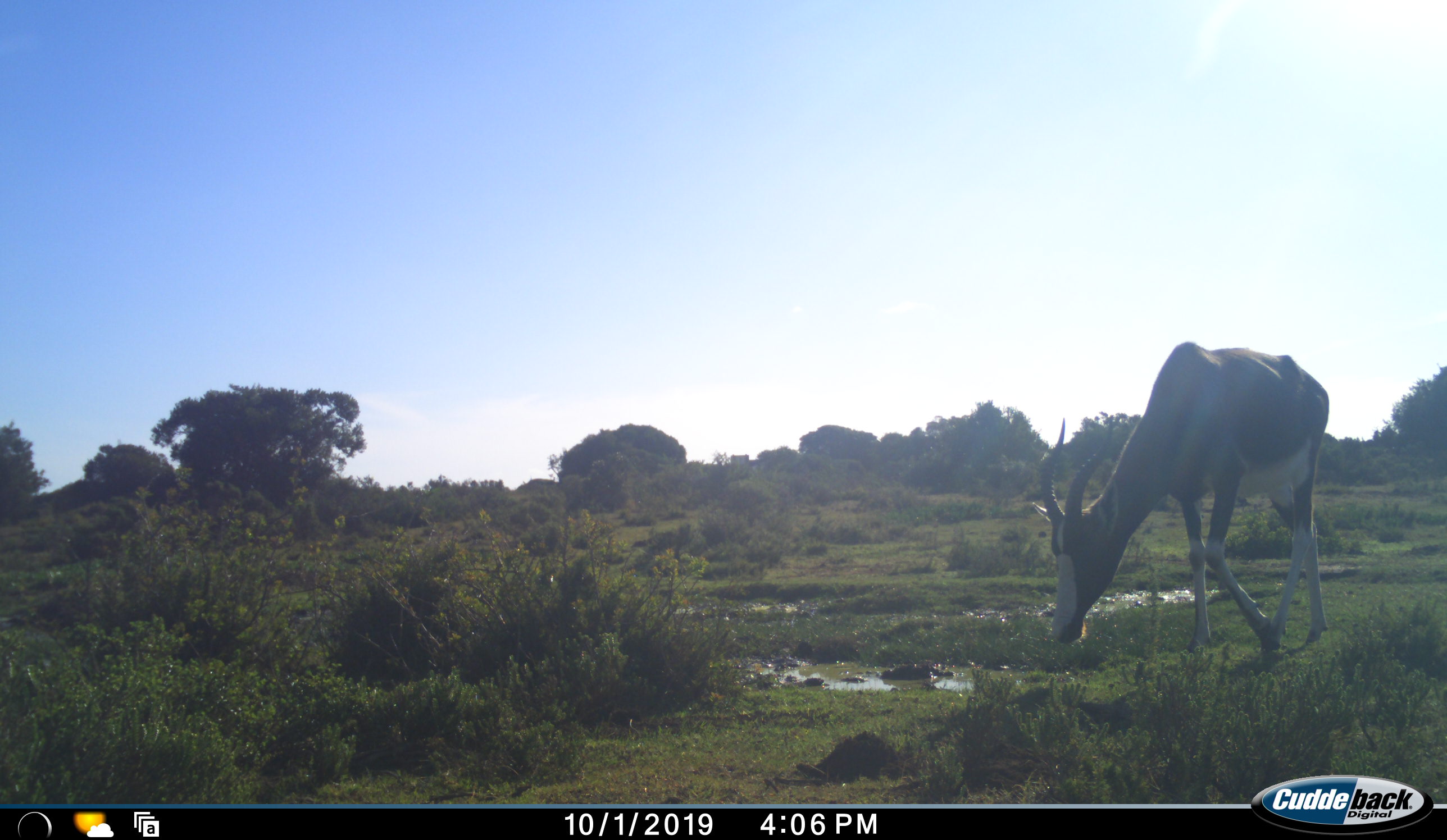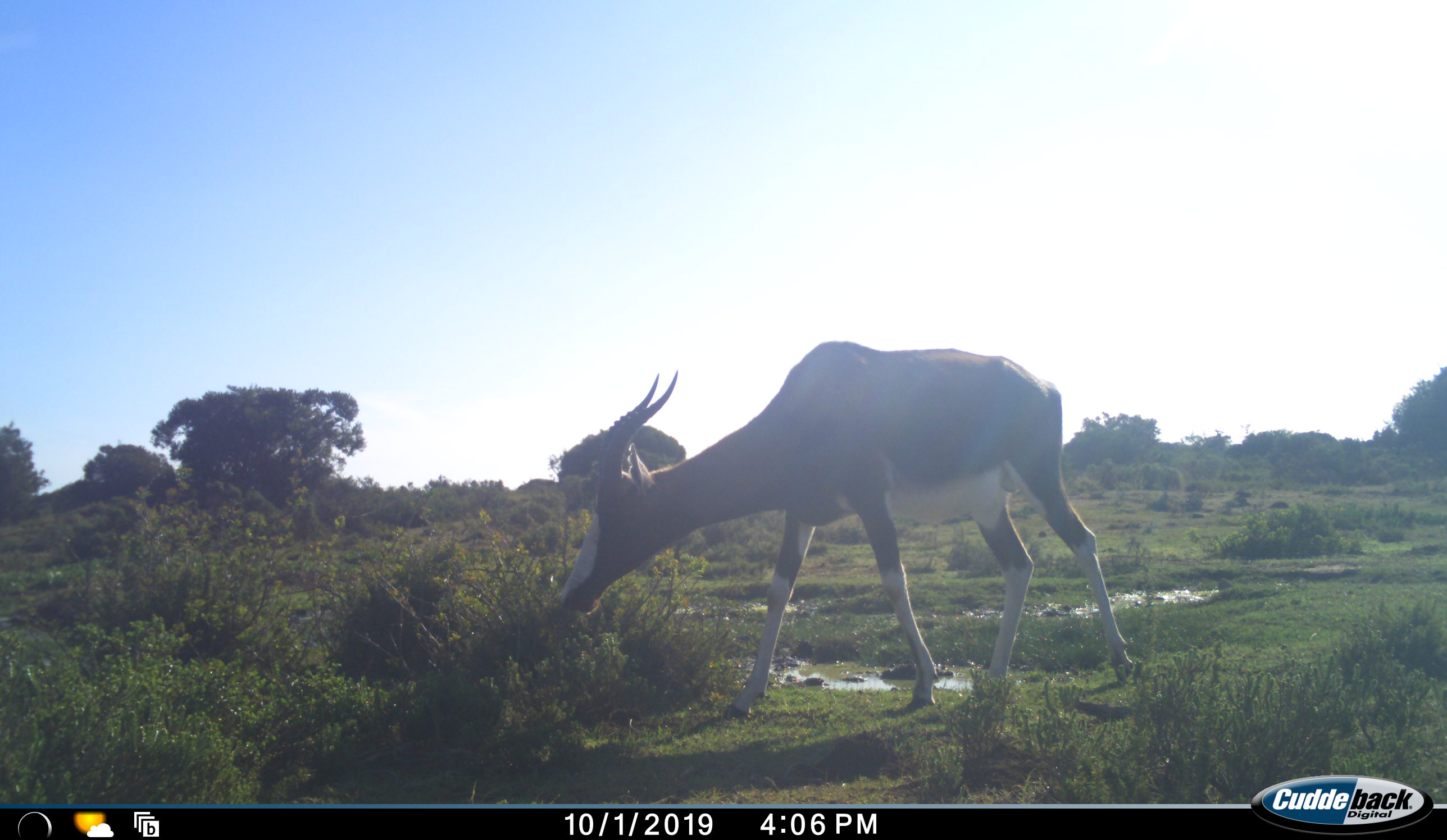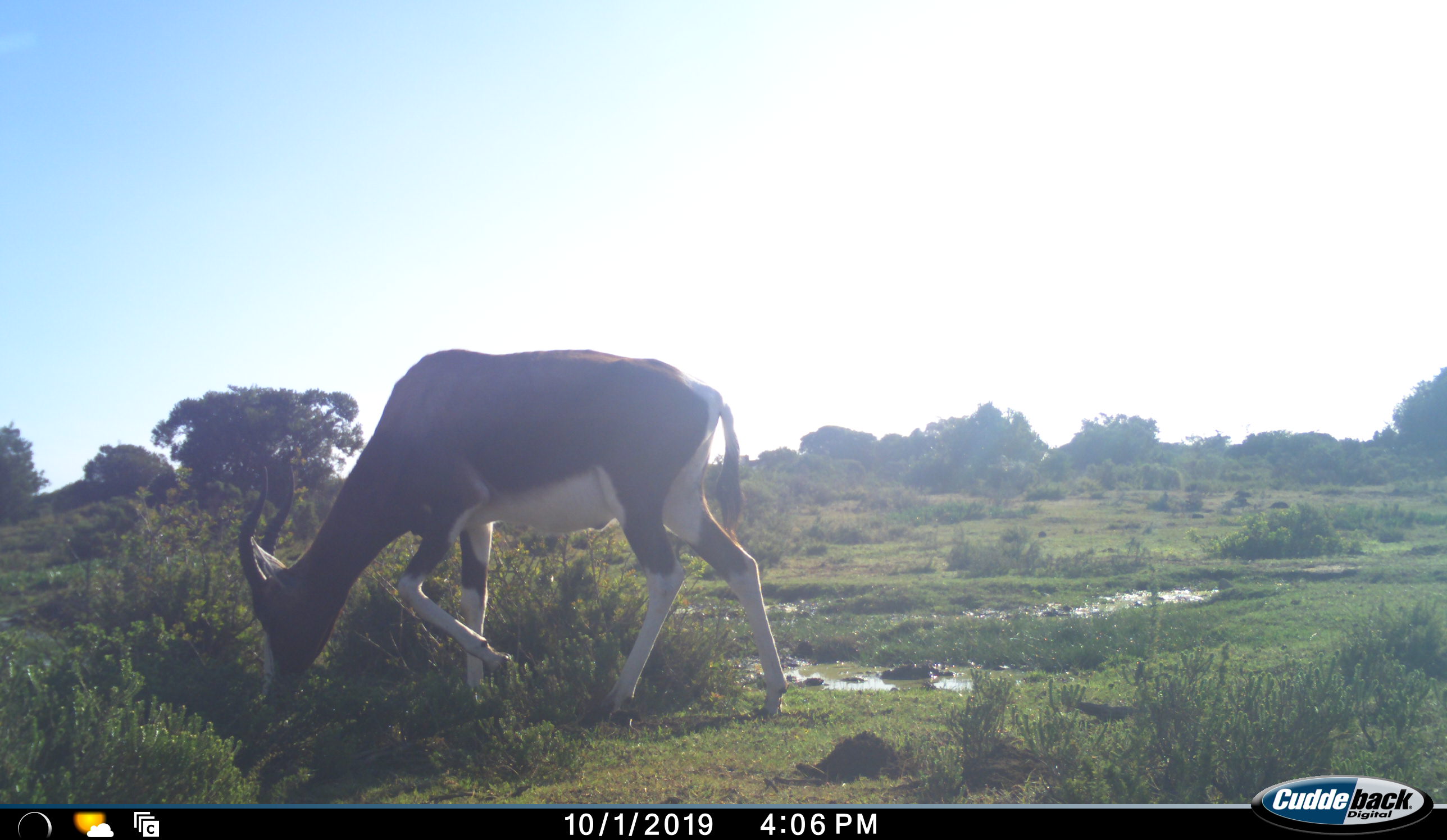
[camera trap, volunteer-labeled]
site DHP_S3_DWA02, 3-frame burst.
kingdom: Animalia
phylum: Chordata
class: Mammalia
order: Artiodactyla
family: Bovidae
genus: Damaliscus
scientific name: Damaliscus pygargus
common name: bontebok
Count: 1.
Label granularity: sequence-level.